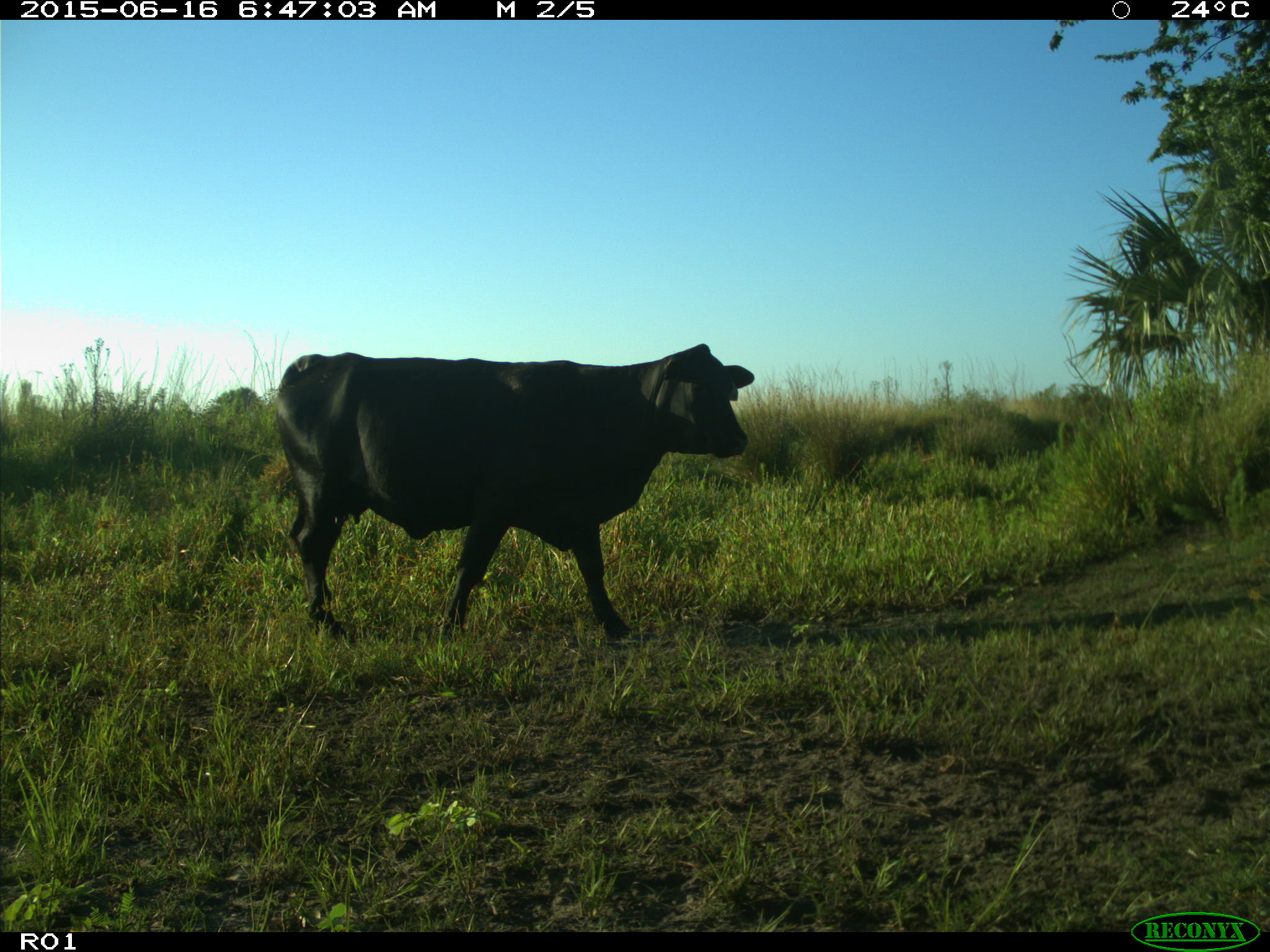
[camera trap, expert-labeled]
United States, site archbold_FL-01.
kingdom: Animalia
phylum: Chordata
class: Mammalia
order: Artiodactyla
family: Bovidae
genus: Bos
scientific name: Bos taurus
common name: domestic cow